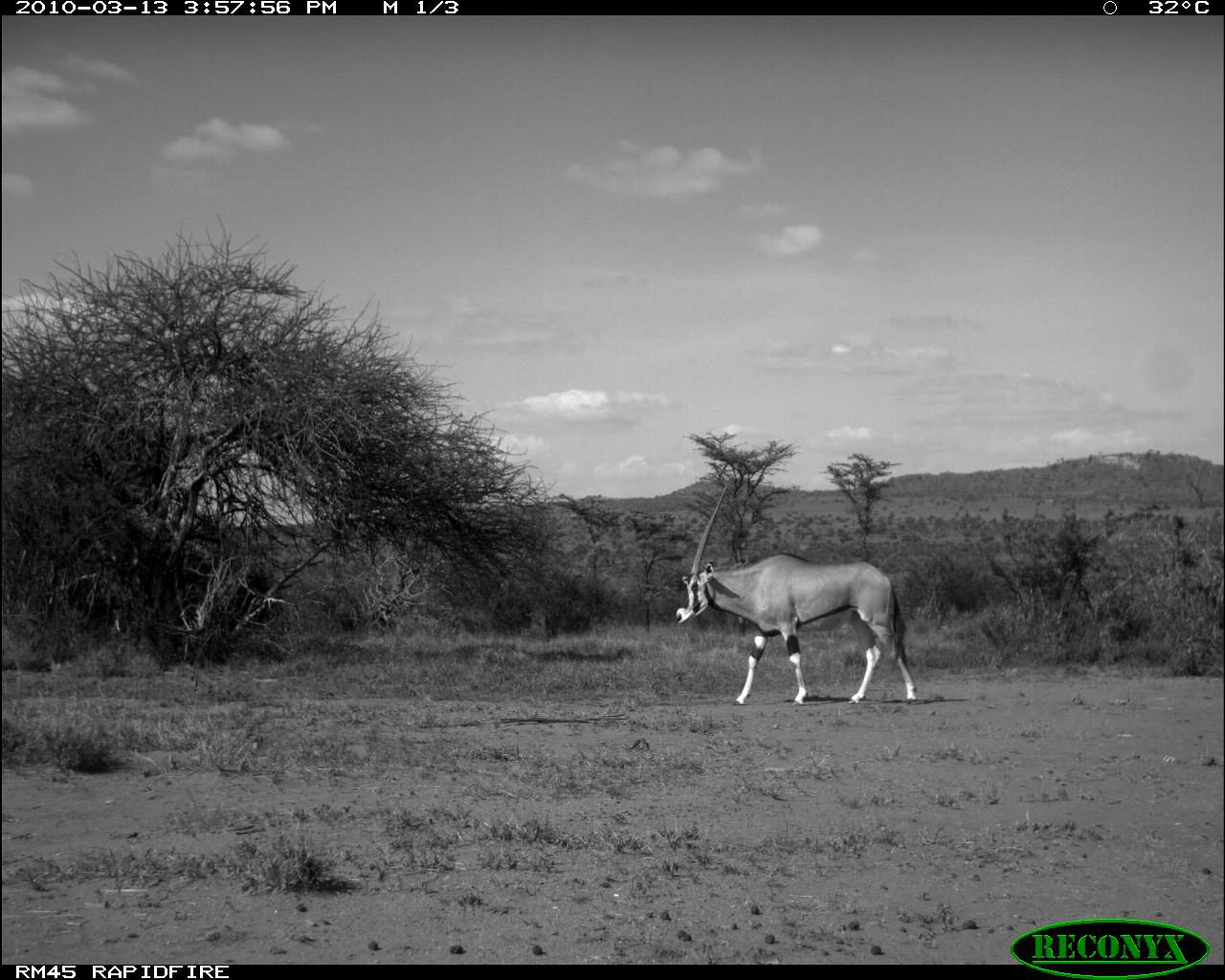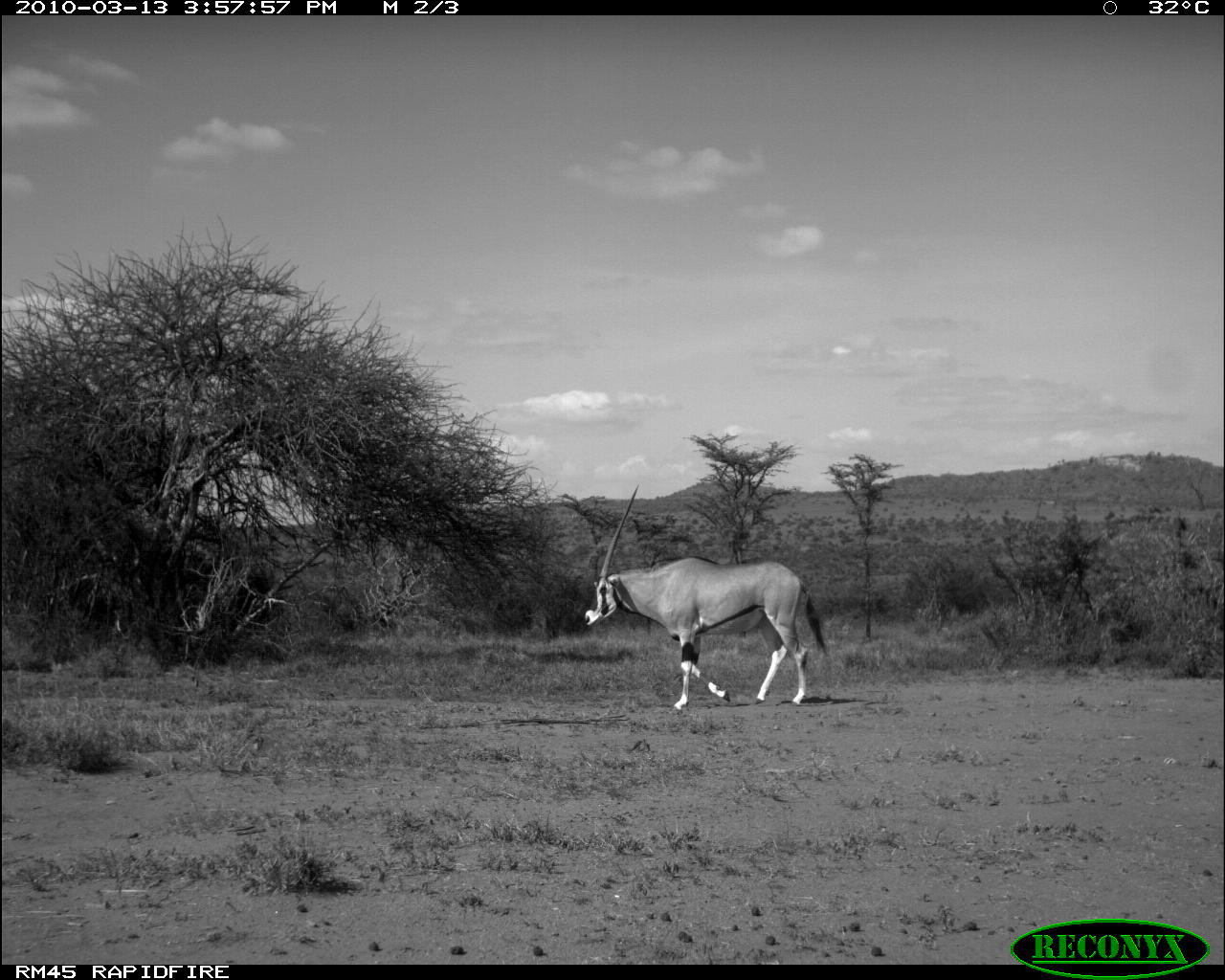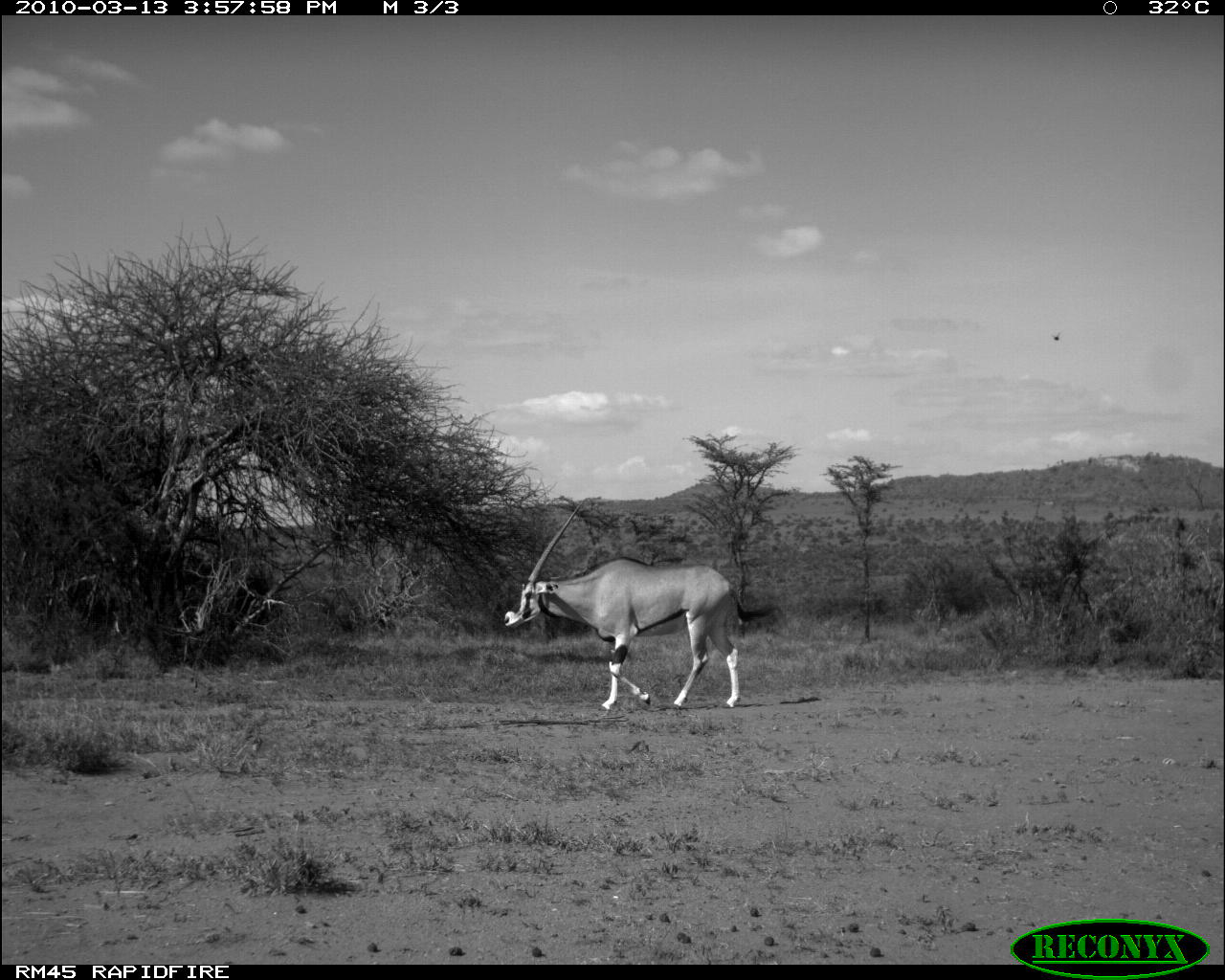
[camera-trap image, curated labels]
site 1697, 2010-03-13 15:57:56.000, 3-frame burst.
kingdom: Animalia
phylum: Chordata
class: Mammalia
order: Artiodactyla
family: Bovidae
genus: Oryx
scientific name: Oryx beisa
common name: east african oryx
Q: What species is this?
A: Oryx beisa (east african oryx).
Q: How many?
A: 1.